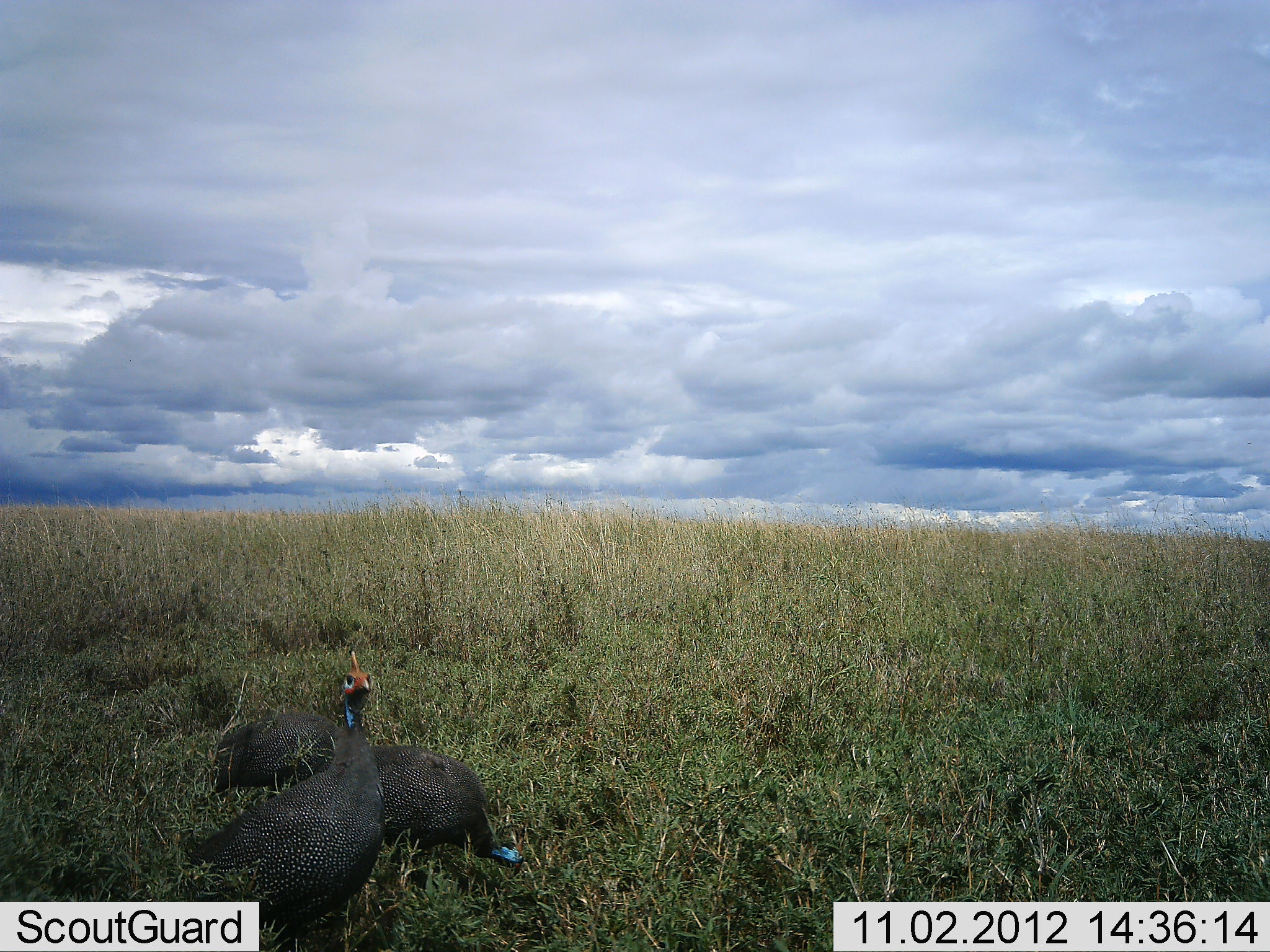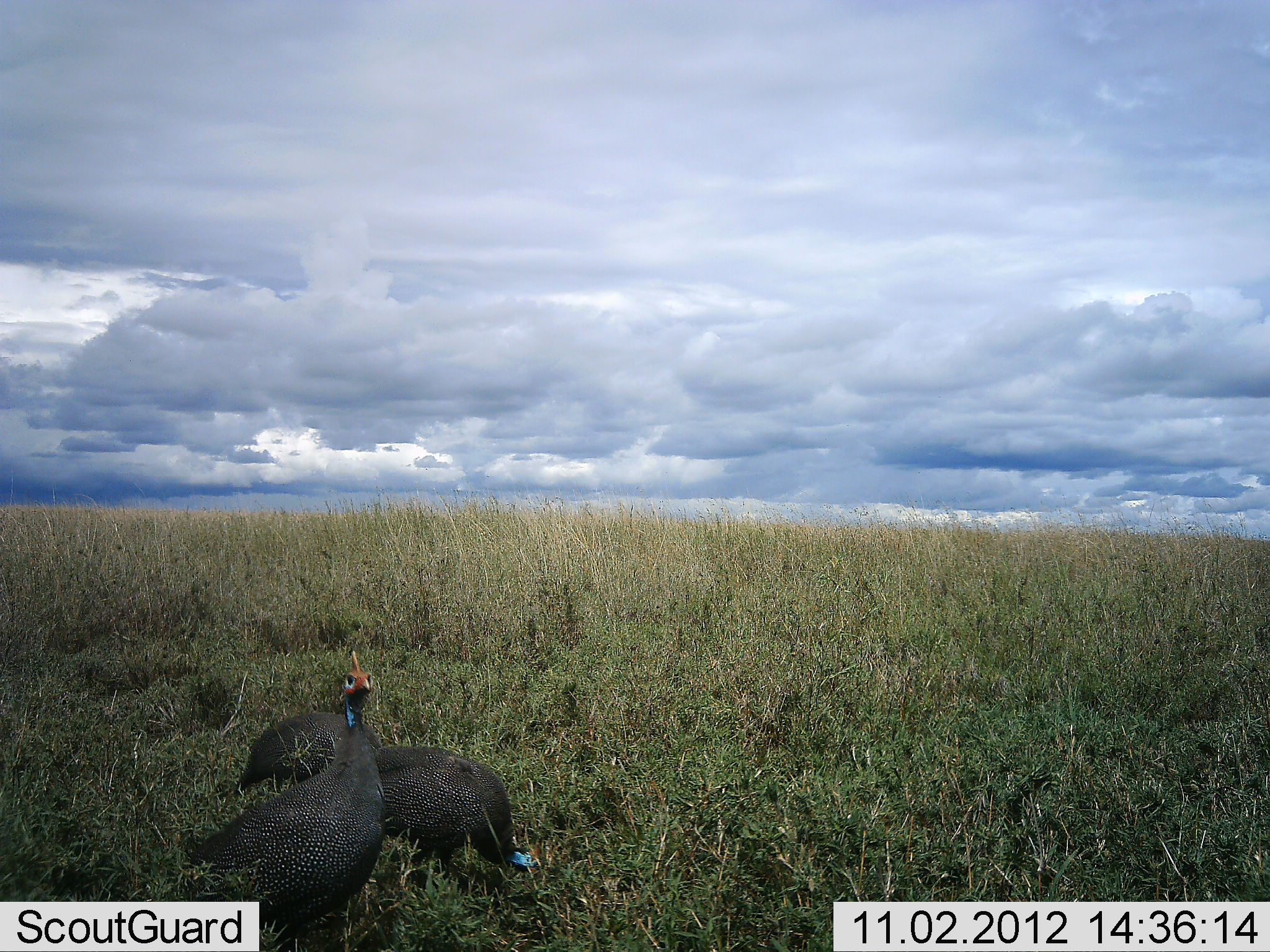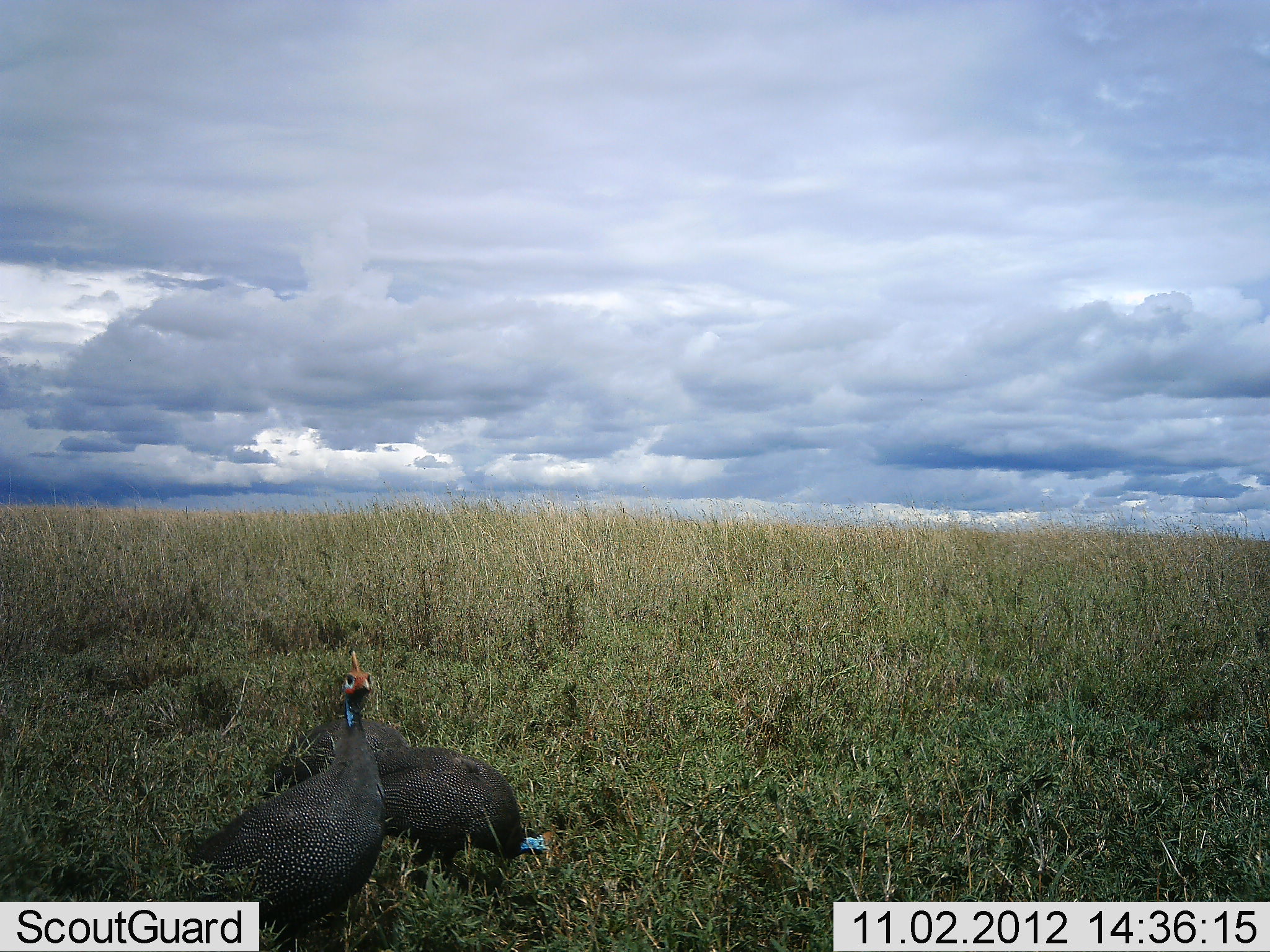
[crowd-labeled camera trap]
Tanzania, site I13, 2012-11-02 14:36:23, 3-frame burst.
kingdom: Animalia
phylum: Chordata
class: Aves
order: Galliformes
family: Numididae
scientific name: Numididae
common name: guinea fowl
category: guineafowl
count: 3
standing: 90%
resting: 0%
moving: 10%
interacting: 10%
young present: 0%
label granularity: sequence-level